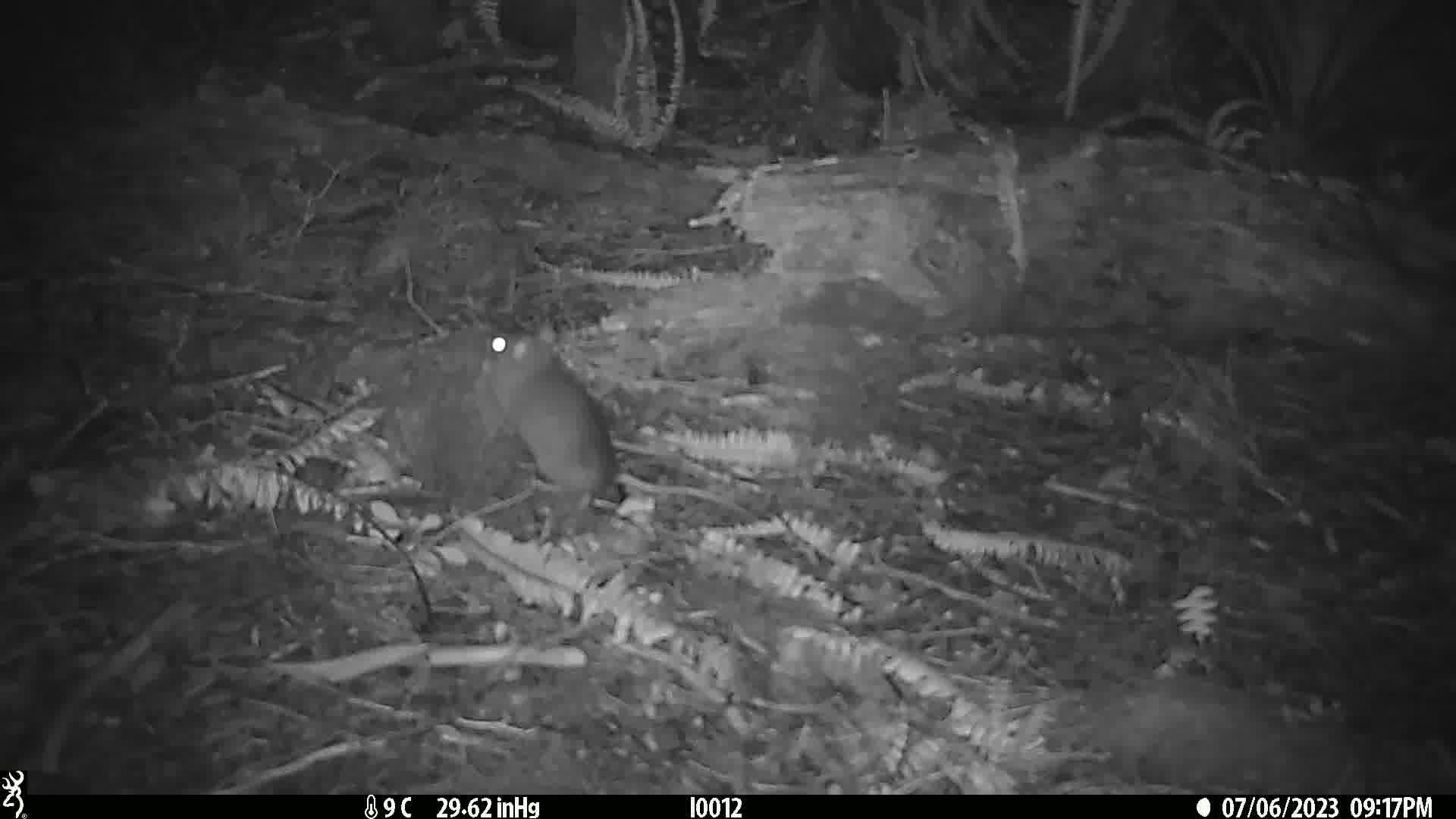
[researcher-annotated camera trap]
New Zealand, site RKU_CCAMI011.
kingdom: Animalia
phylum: Chordata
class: Mammalia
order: Rodentia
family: Muridae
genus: Rattus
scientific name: Rattus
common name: rat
Rat (Rattus).